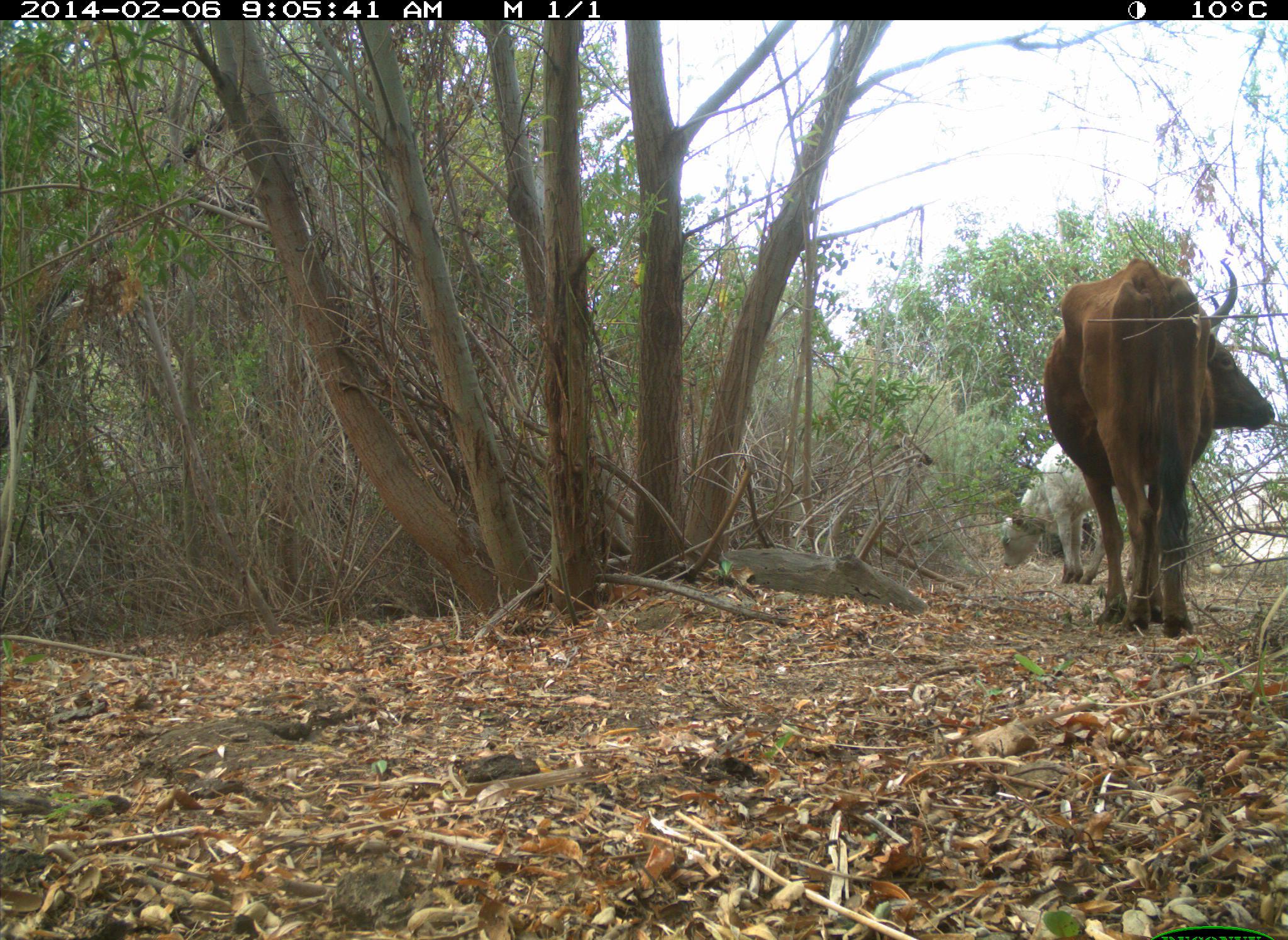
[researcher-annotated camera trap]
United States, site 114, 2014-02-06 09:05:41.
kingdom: Animalia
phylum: Chordata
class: Mammalia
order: Artiodactyla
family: Bovidae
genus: Bos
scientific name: Bos taurus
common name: cow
Cow (Bos taurus).